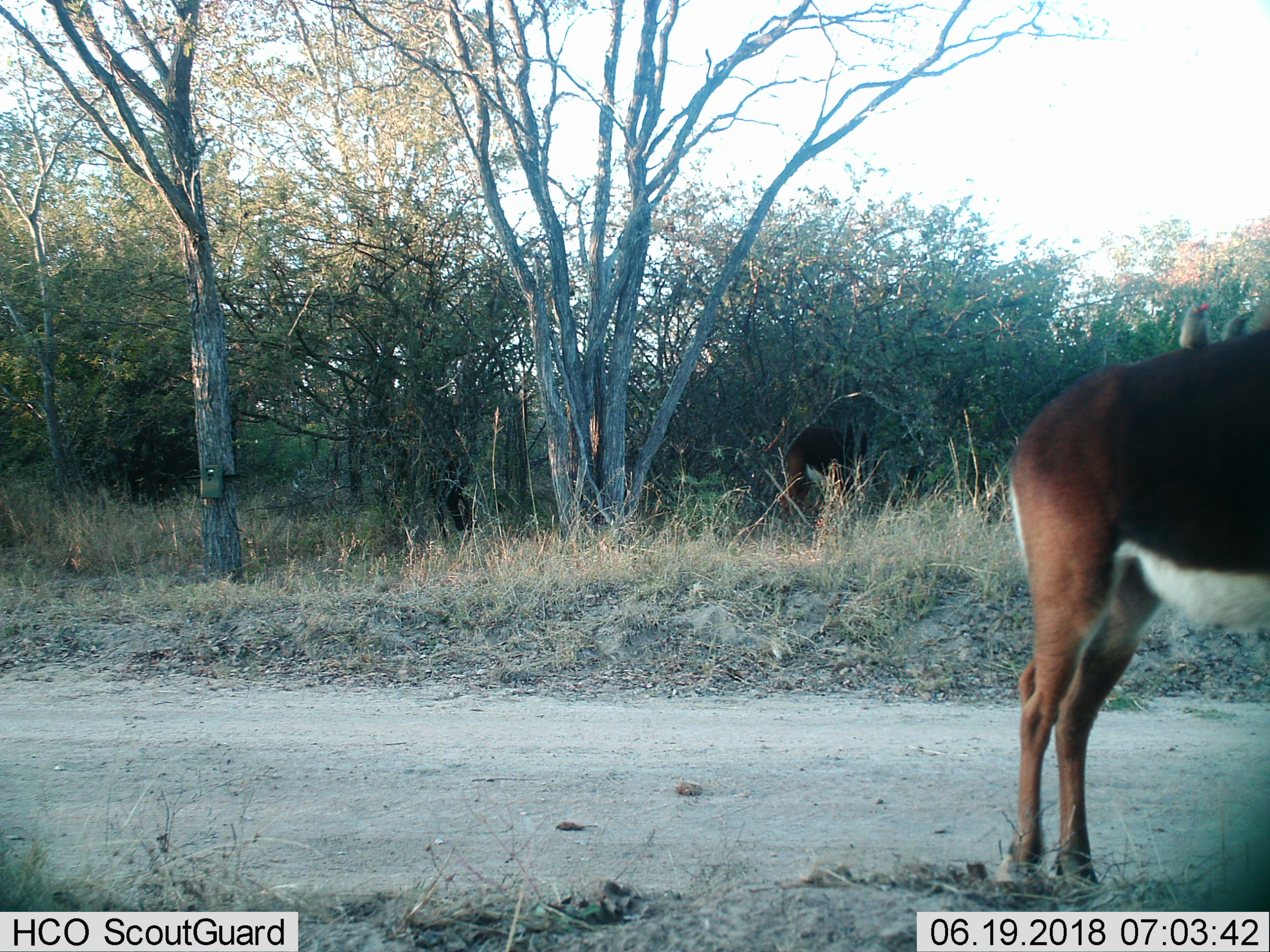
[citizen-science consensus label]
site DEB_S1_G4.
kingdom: Animalia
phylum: Chordata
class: Mammalia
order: Artiodactyla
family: Bovidae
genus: Hippotragus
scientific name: Hippotragus niger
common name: sable antelope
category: sable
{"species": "sable (sable antelope) (Hippotragus niger)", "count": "2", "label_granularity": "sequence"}